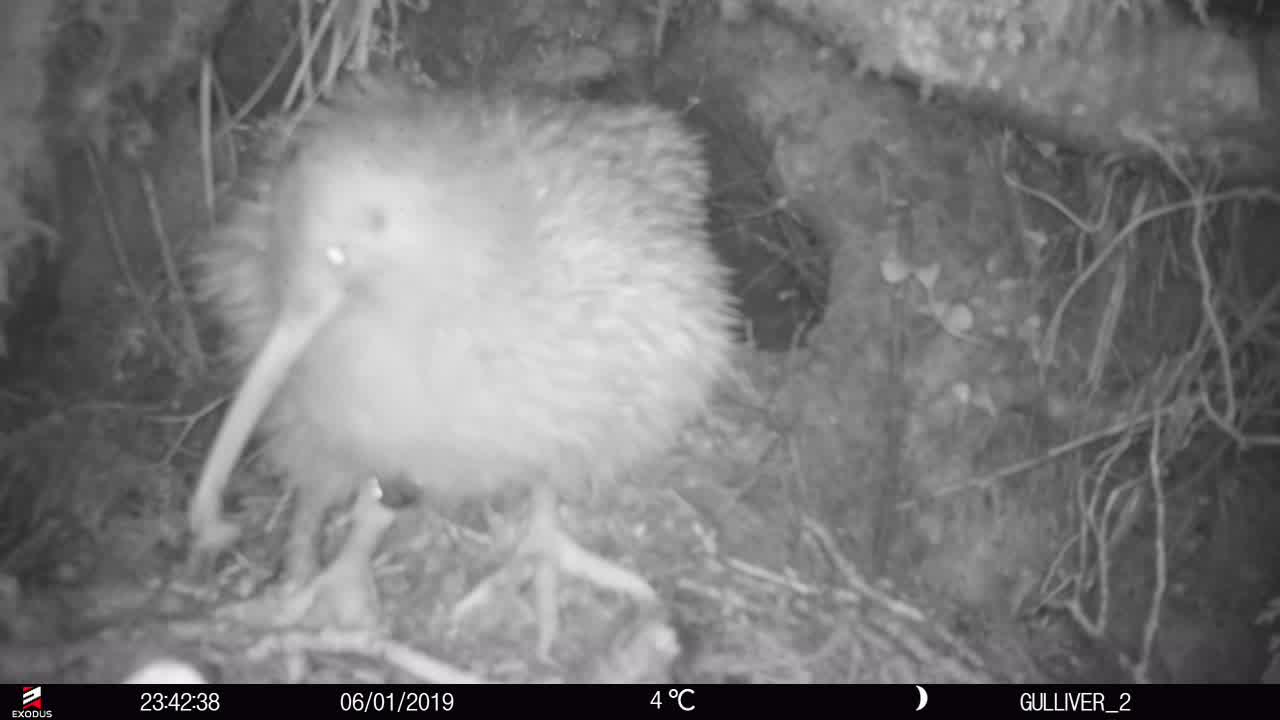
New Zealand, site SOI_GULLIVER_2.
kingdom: Animalia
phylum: Chordata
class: Aves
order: Apterygiformes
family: Apterygidae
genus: Apteryx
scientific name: Apteryx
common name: kiwi